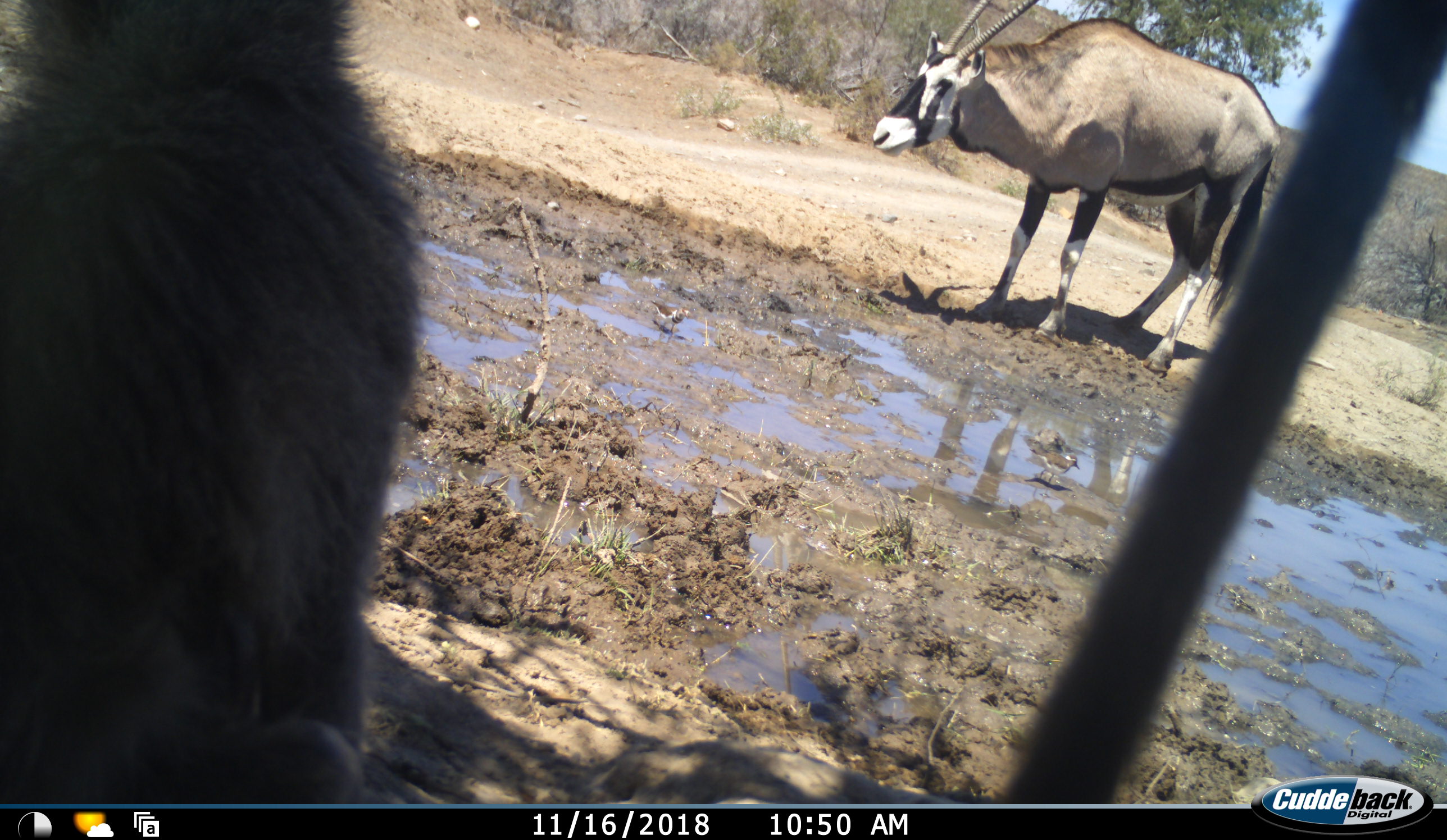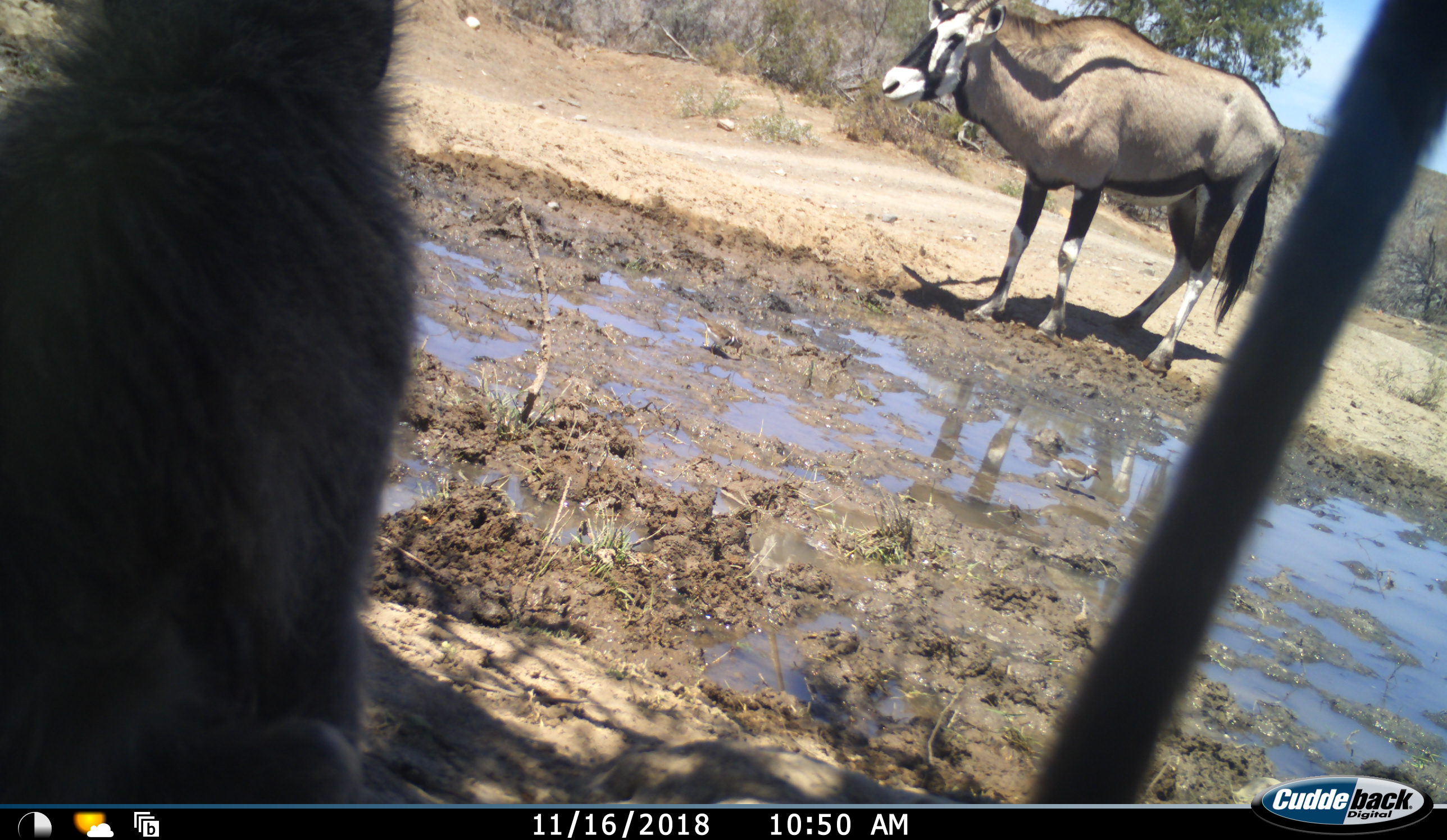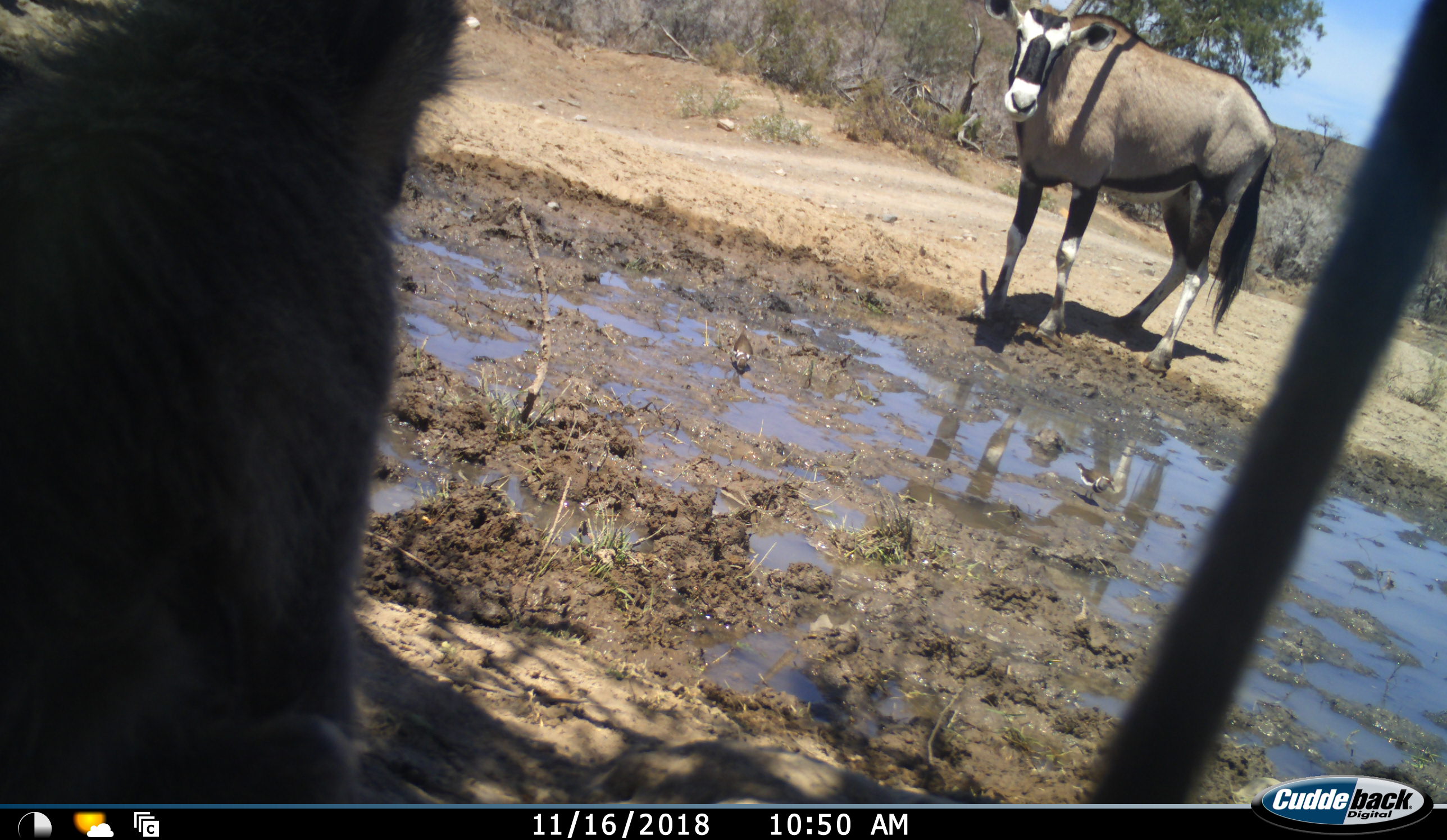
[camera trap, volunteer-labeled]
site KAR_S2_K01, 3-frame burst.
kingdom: Animalia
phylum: Chordata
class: Mammalia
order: Primates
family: Cercopithecidae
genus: Papio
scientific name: Papio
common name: baboon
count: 1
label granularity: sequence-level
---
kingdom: Animalia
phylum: Chordata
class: Mammalia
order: Artiodactyla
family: Bovidae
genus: Oryx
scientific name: Oryx gazella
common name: gemsbok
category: oryx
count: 1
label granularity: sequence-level